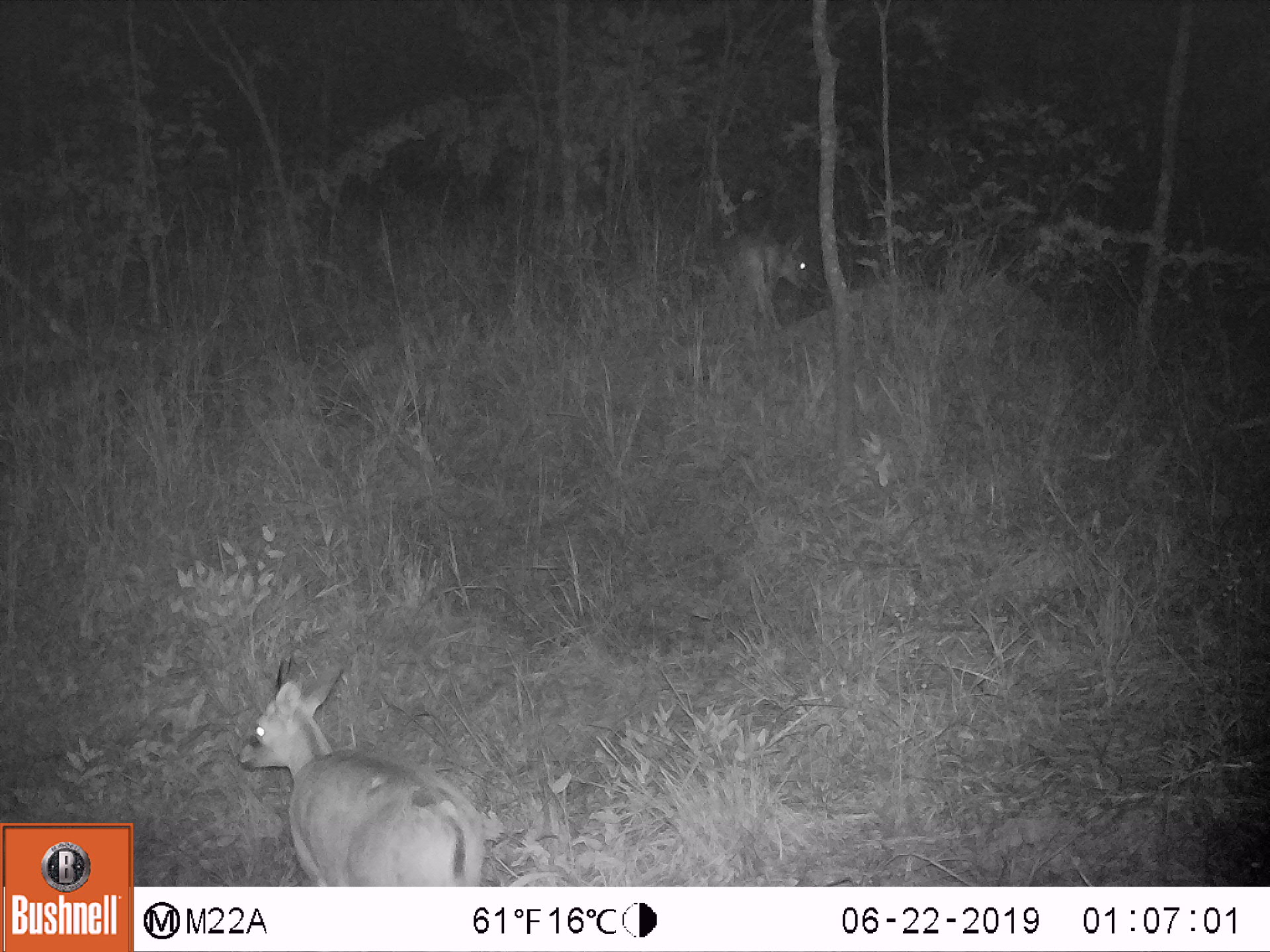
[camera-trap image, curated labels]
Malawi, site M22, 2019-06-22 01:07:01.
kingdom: Animalia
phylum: Chordata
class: Mammalia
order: Artiodactyla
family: Bovidae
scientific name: Antilopinae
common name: small antelope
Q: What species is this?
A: Small antelope (Antilopinae).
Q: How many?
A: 1.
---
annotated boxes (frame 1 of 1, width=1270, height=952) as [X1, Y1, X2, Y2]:
small antelope: [228, 649, 494, 886]